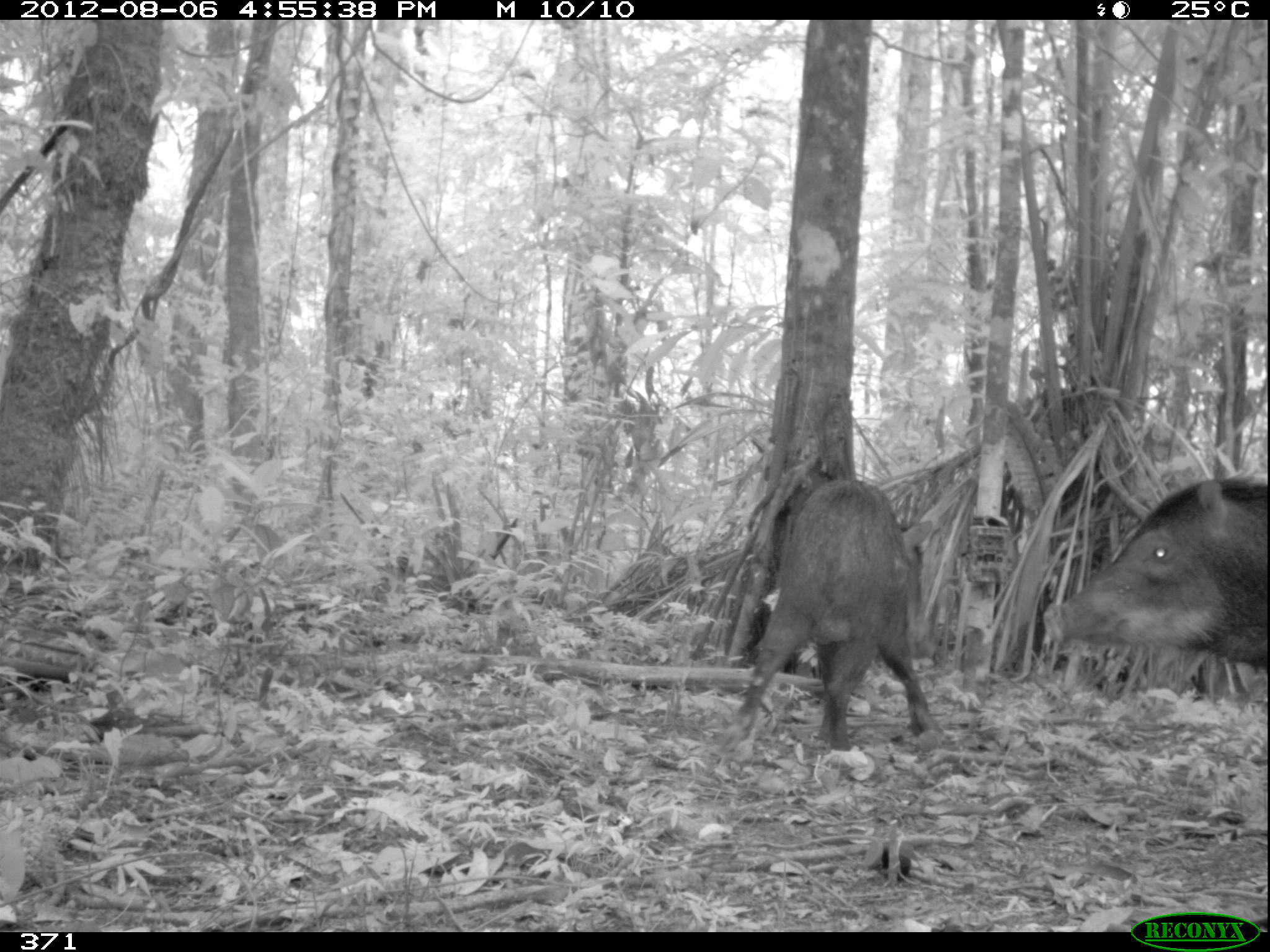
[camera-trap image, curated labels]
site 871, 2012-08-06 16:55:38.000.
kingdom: Animalia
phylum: Chordata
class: Mammalia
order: Artiodactyla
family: Tayassuidae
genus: Tayassu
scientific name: Tayassu pecari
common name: white-lipped peccary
Tayassu pecari (white-lipped peccary).